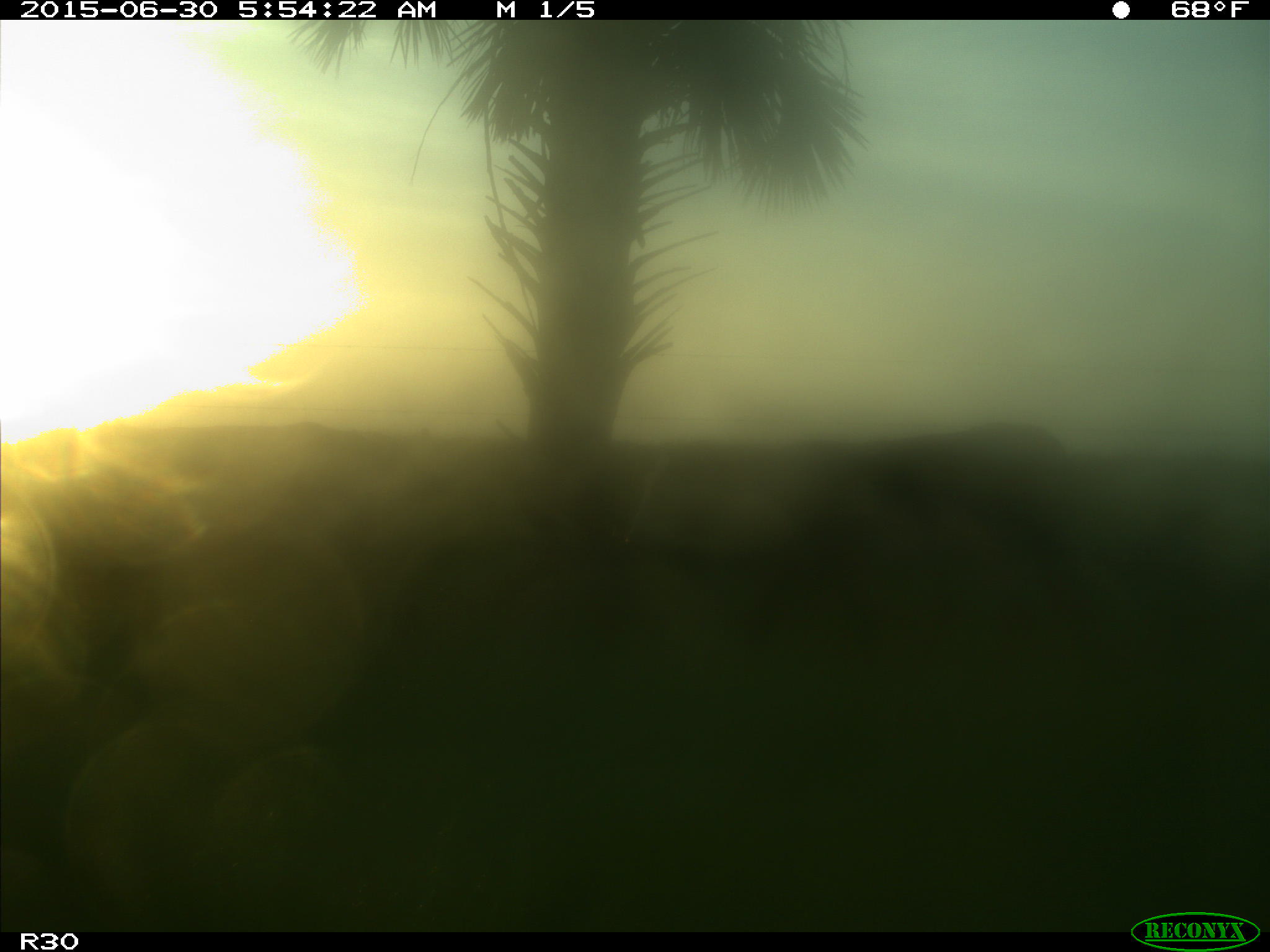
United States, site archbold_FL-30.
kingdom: Animalia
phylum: Chordata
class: Mammalia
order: Artiodactyla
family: Bovidae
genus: Bos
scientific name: Bos taurus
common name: domestic cow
Bos taurus (domestic cow).